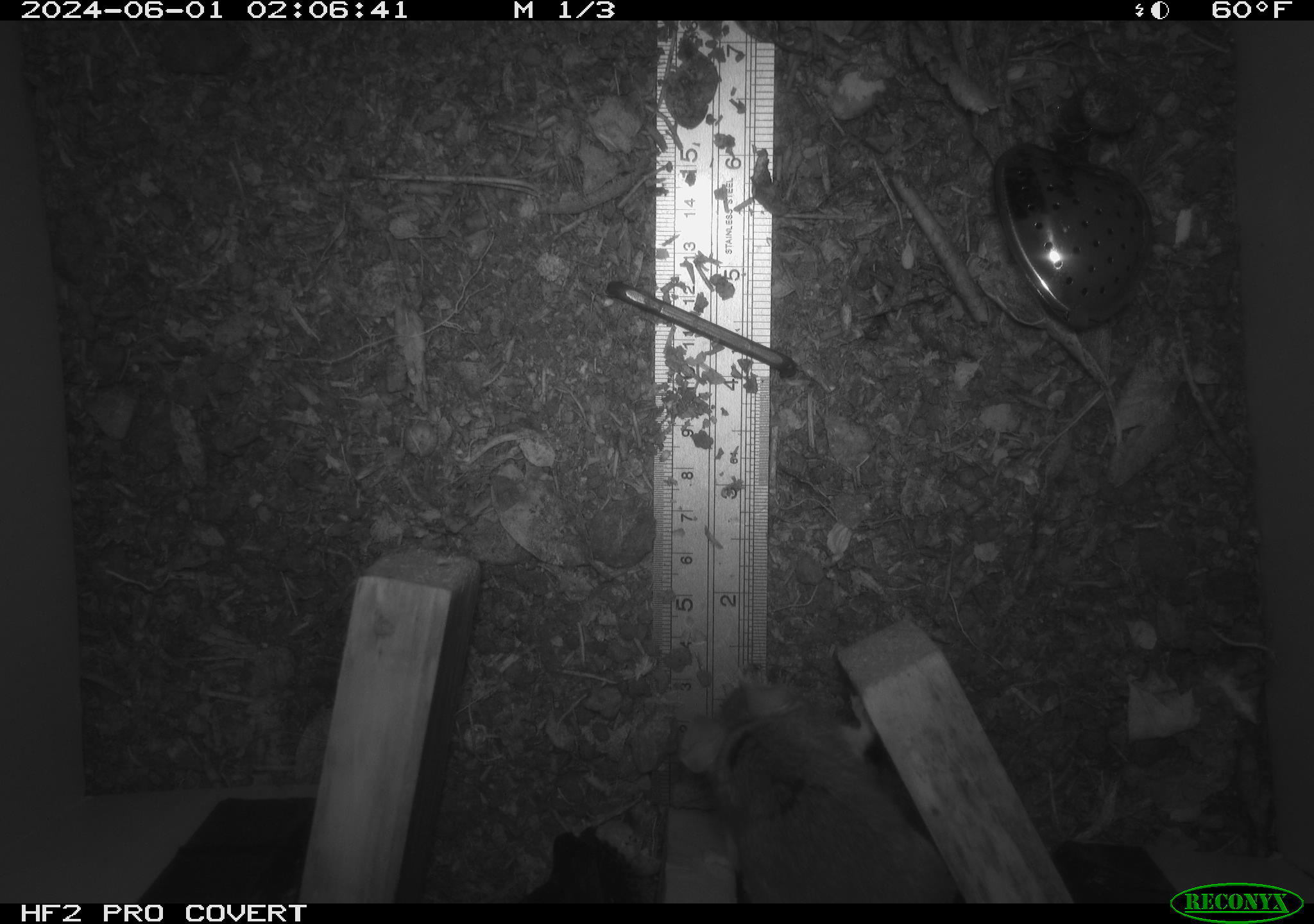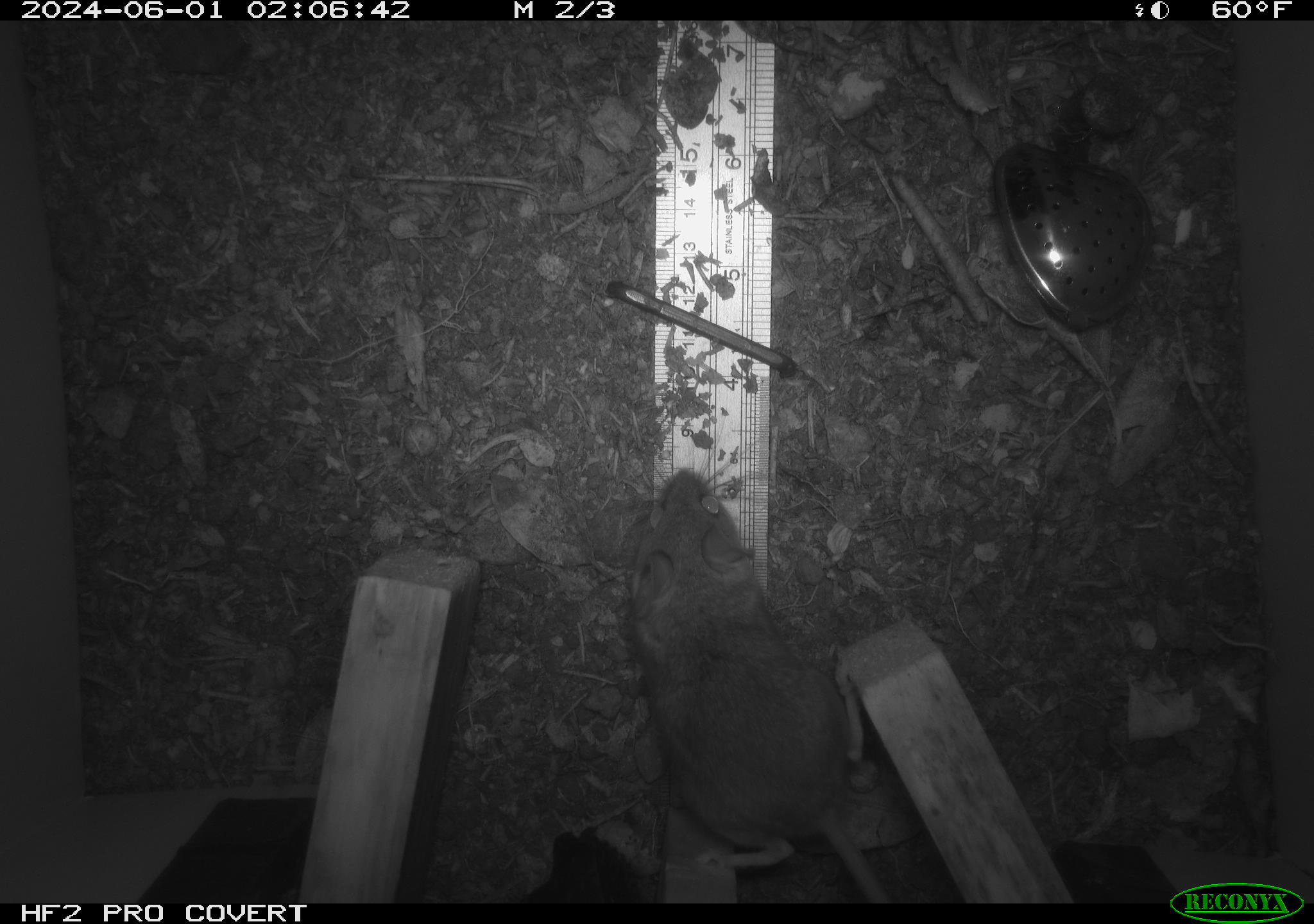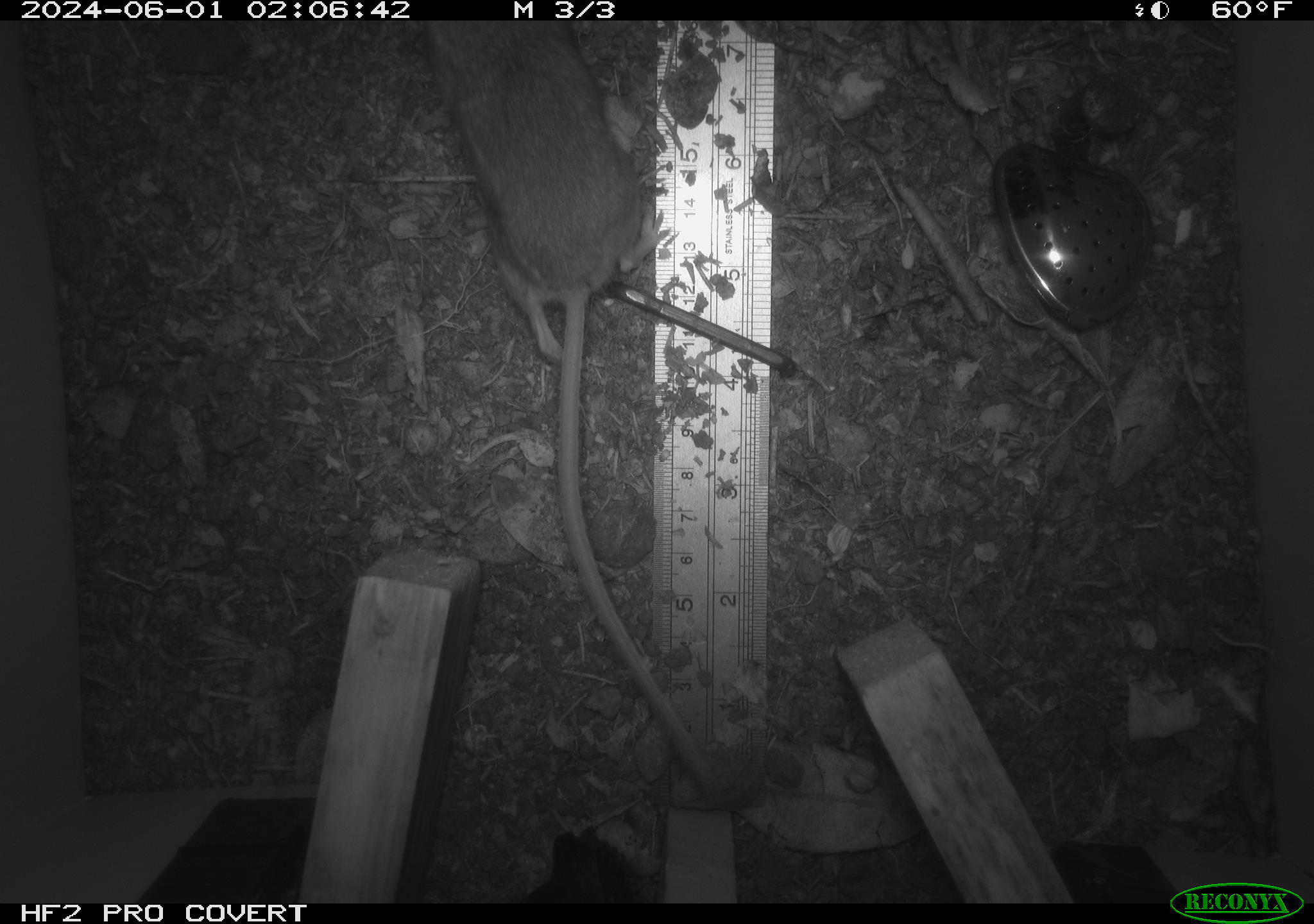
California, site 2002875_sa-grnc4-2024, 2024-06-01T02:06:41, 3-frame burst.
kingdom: Animalia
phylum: Chordata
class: Mammalia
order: Rodentia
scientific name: Rodentia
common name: rodent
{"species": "rodent (Rodentia)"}